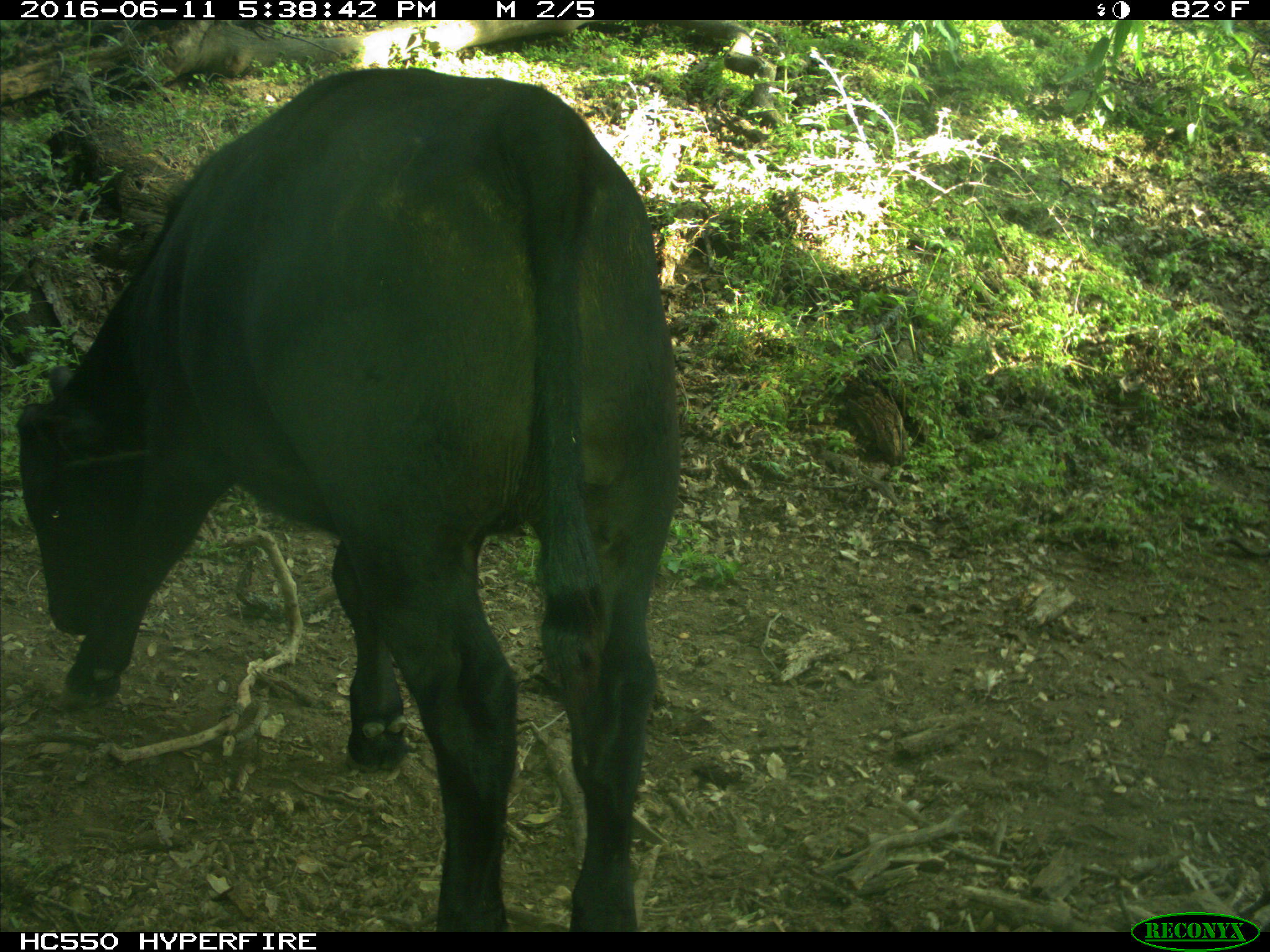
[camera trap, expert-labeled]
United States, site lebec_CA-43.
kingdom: Animalia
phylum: Chordata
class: Mammalia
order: Artiodactyla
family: Bovidae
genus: Bos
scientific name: Bos taurus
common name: domestic cow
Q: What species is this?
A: Bos taurus (domestic cow).